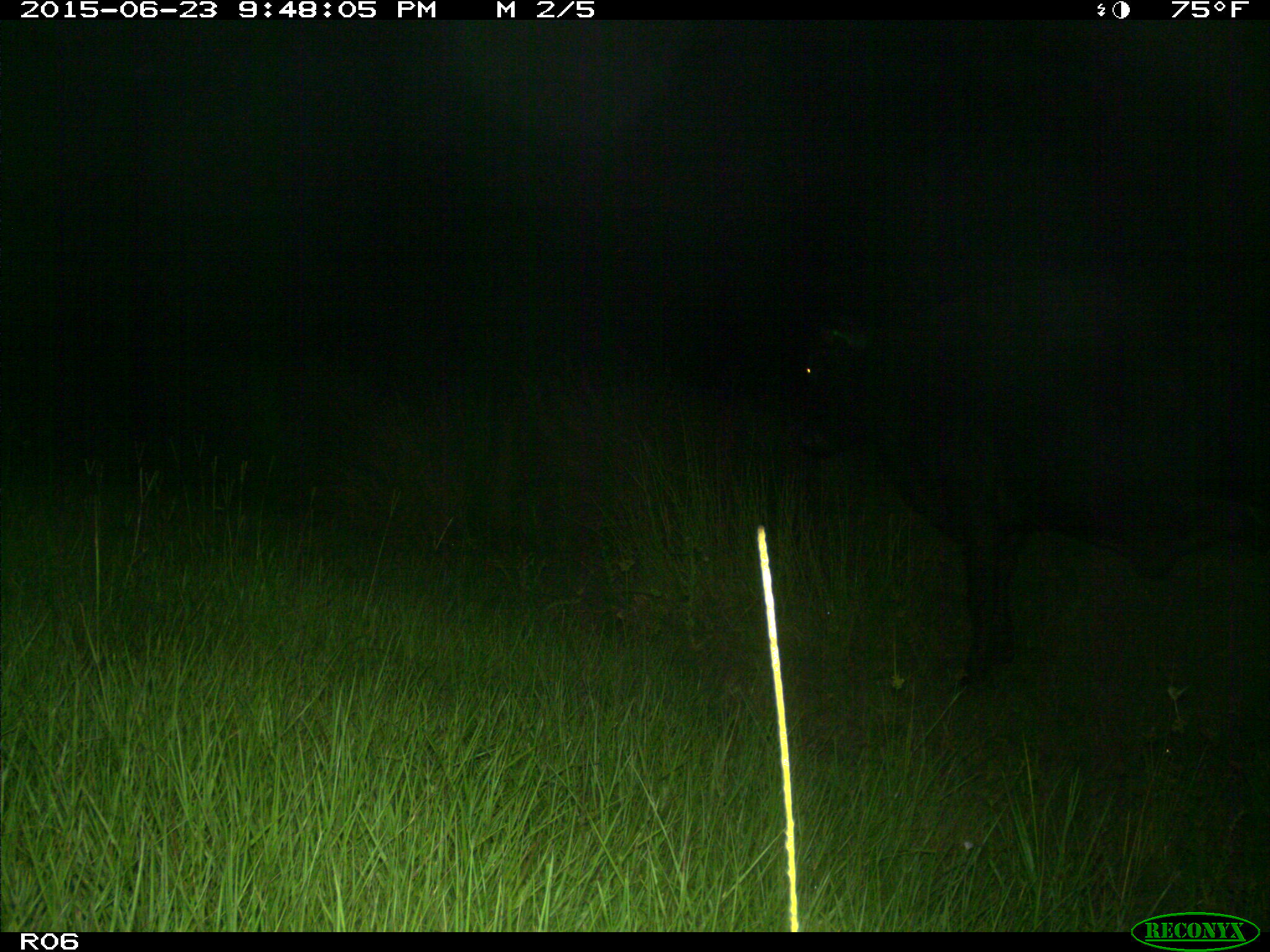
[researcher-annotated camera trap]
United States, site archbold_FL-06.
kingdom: Animalia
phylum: Chordata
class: Mammalia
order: Artiodactyla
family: Bovidae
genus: Bos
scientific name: Bos taurus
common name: domestic cow